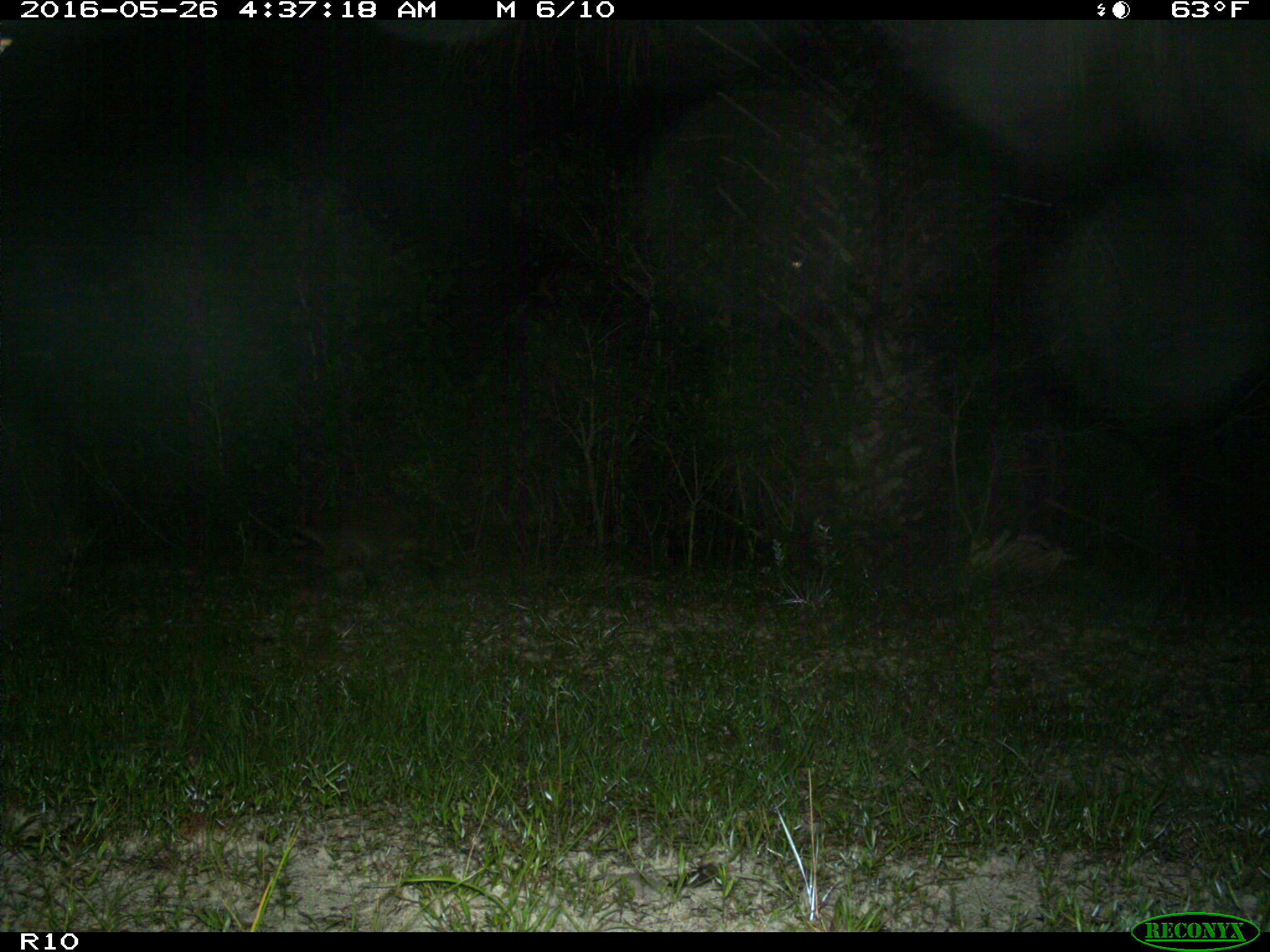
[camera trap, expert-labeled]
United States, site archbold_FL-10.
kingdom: Animalia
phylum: Chordata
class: Mammalia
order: Carnivora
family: Procyonidae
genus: Procyon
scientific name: Procyon lotor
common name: common raccoon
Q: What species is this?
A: Procyon lotor (common raccoon).